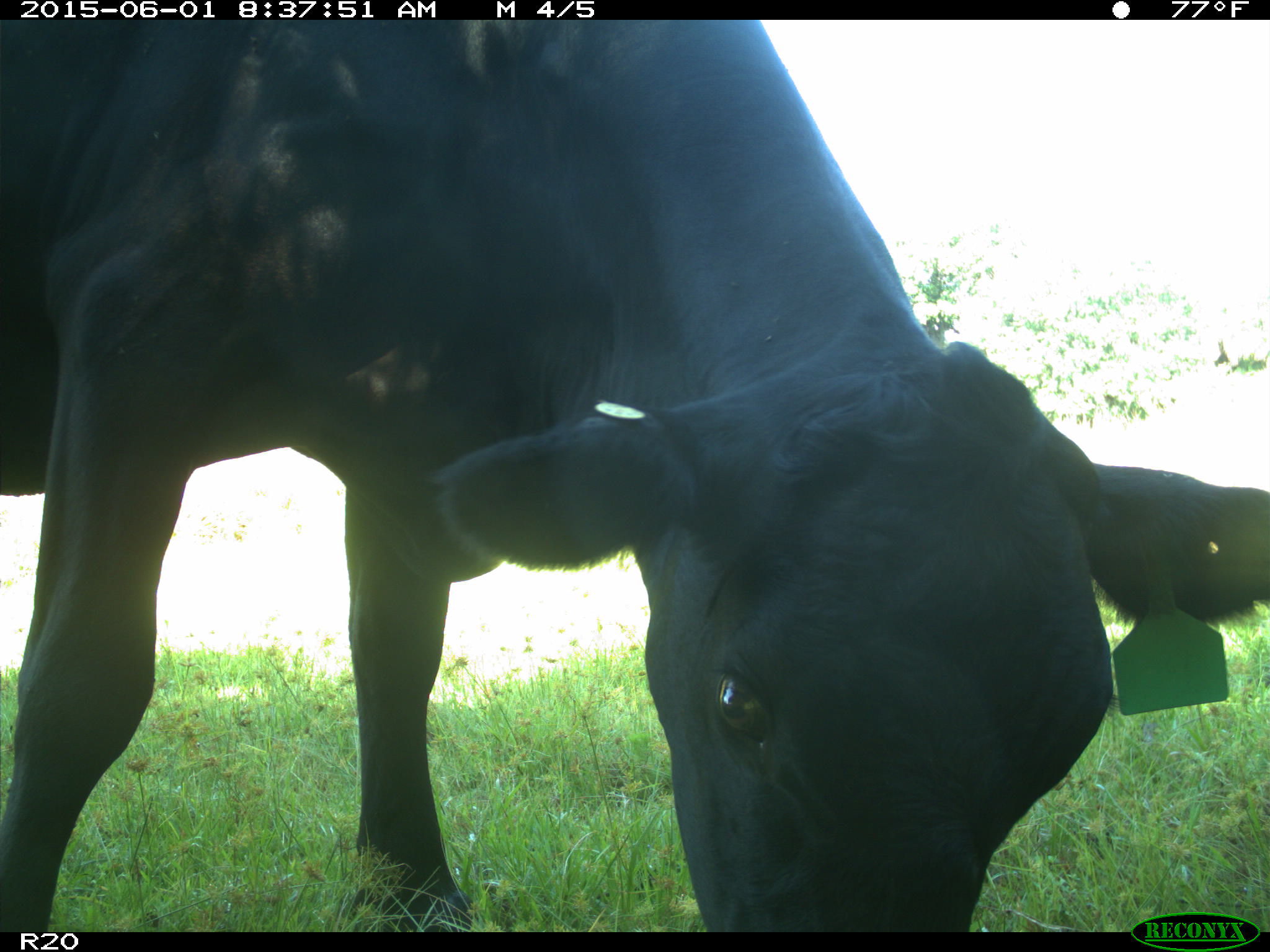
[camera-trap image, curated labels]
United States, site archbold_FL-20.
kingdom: Animalia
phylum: Chordata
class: Mammalia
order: Artiodactyla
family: Bovidae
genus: Bos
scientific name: Bos taurus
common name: domestic cow